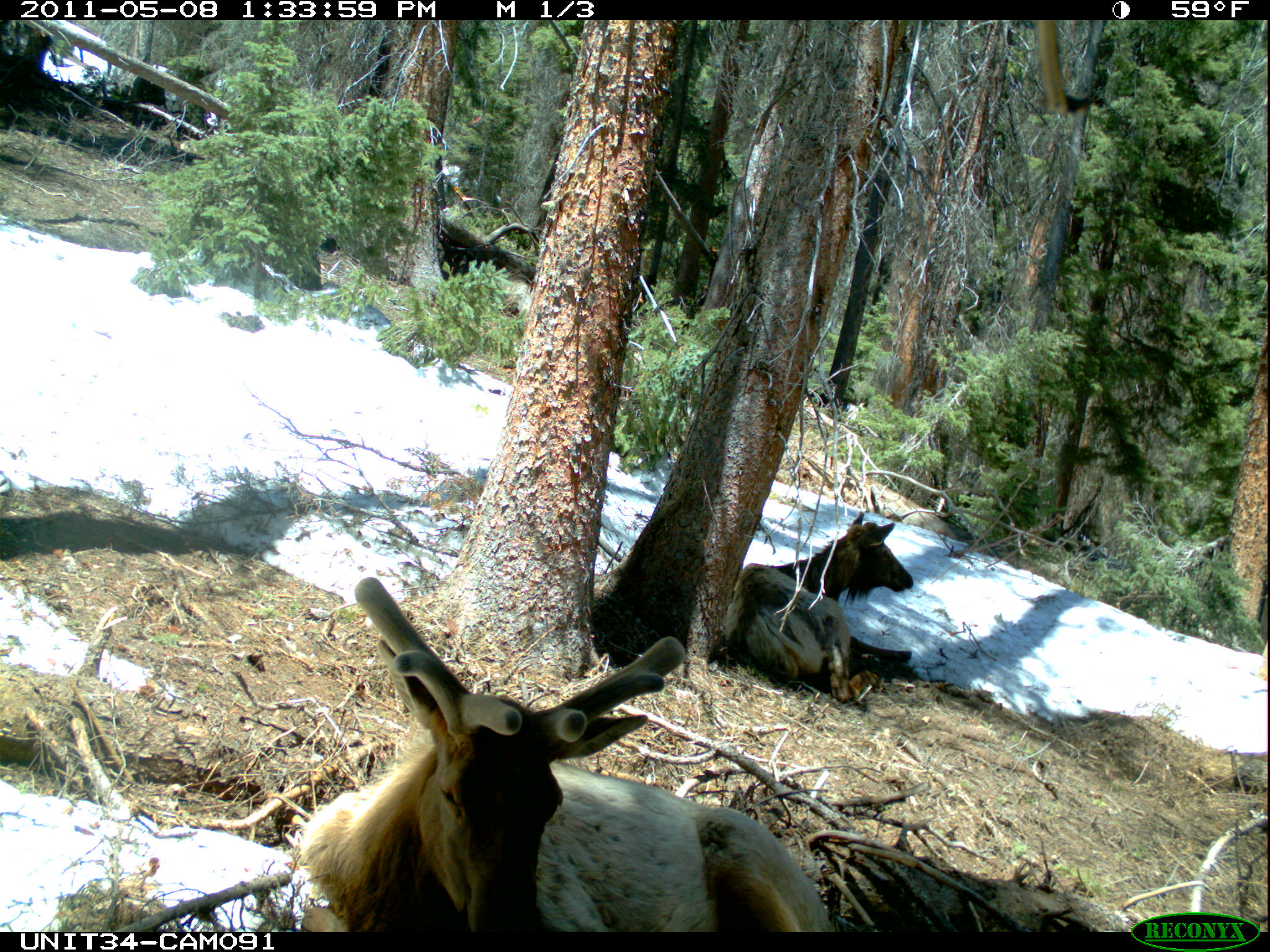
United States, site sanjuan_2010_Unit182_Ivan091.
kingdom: Animalia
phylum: Chordata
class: Mammalia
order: Artiodactyla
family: Cervidae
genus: Cervus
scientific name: Cervus elaphus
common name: red deer